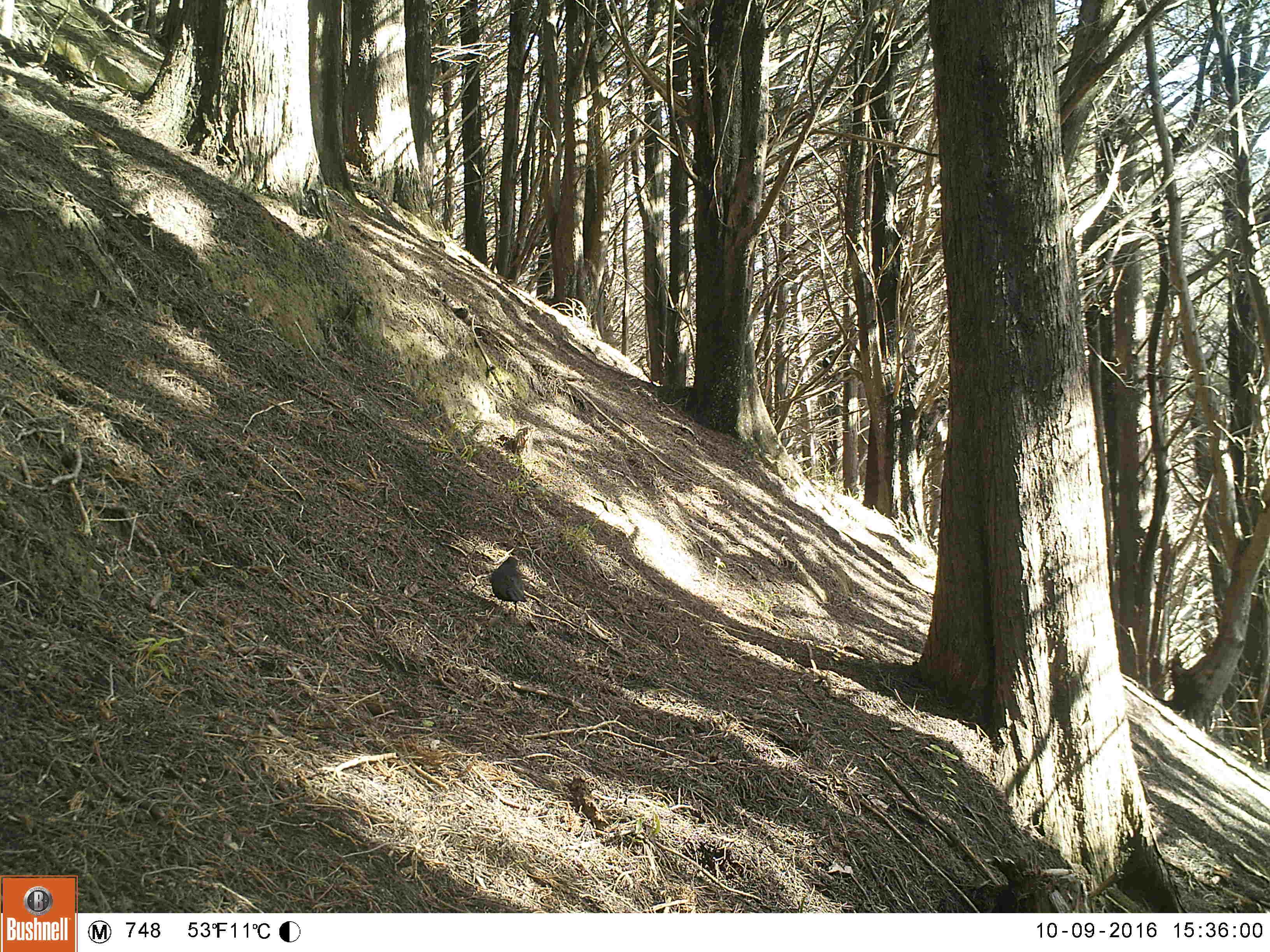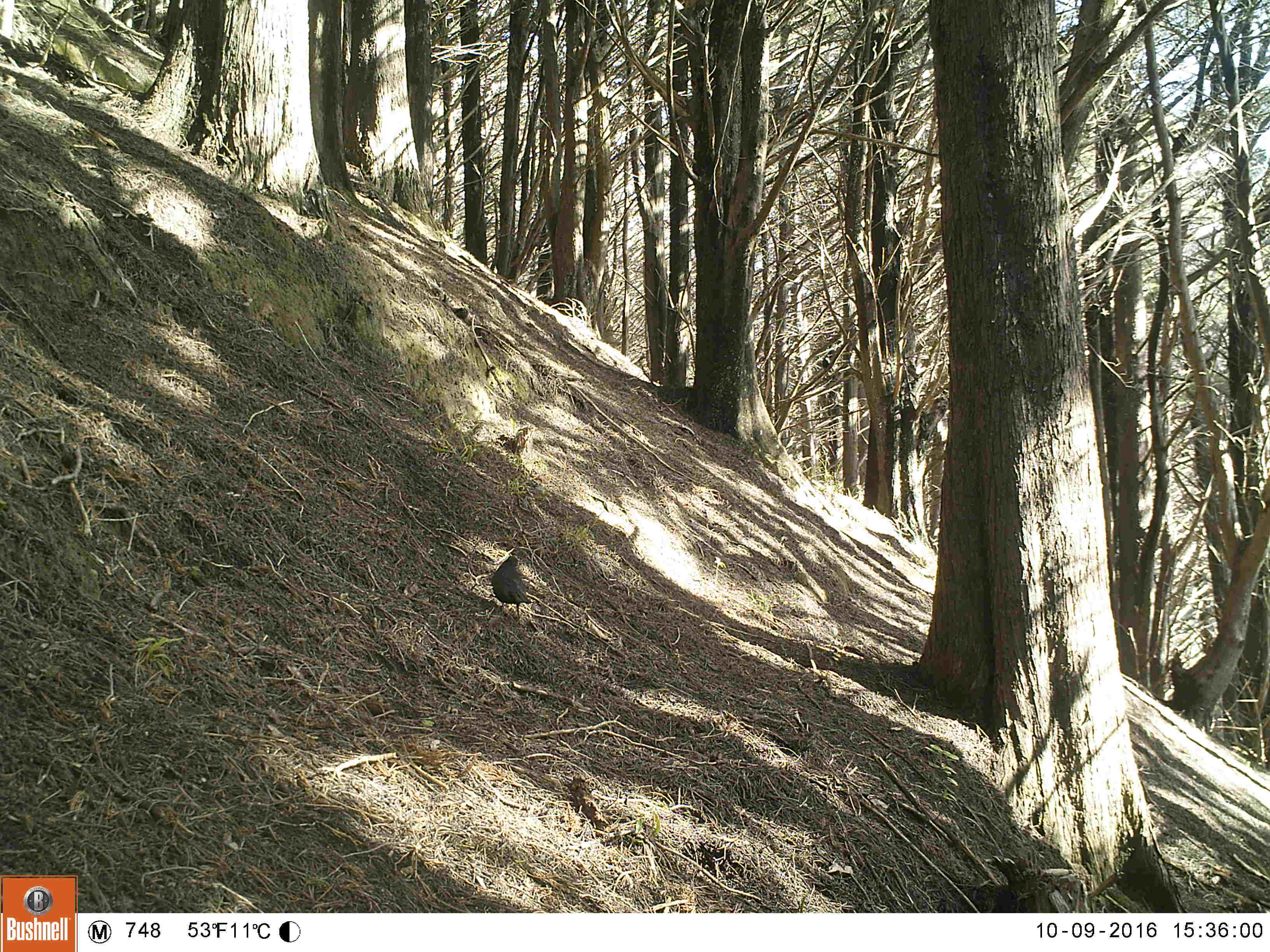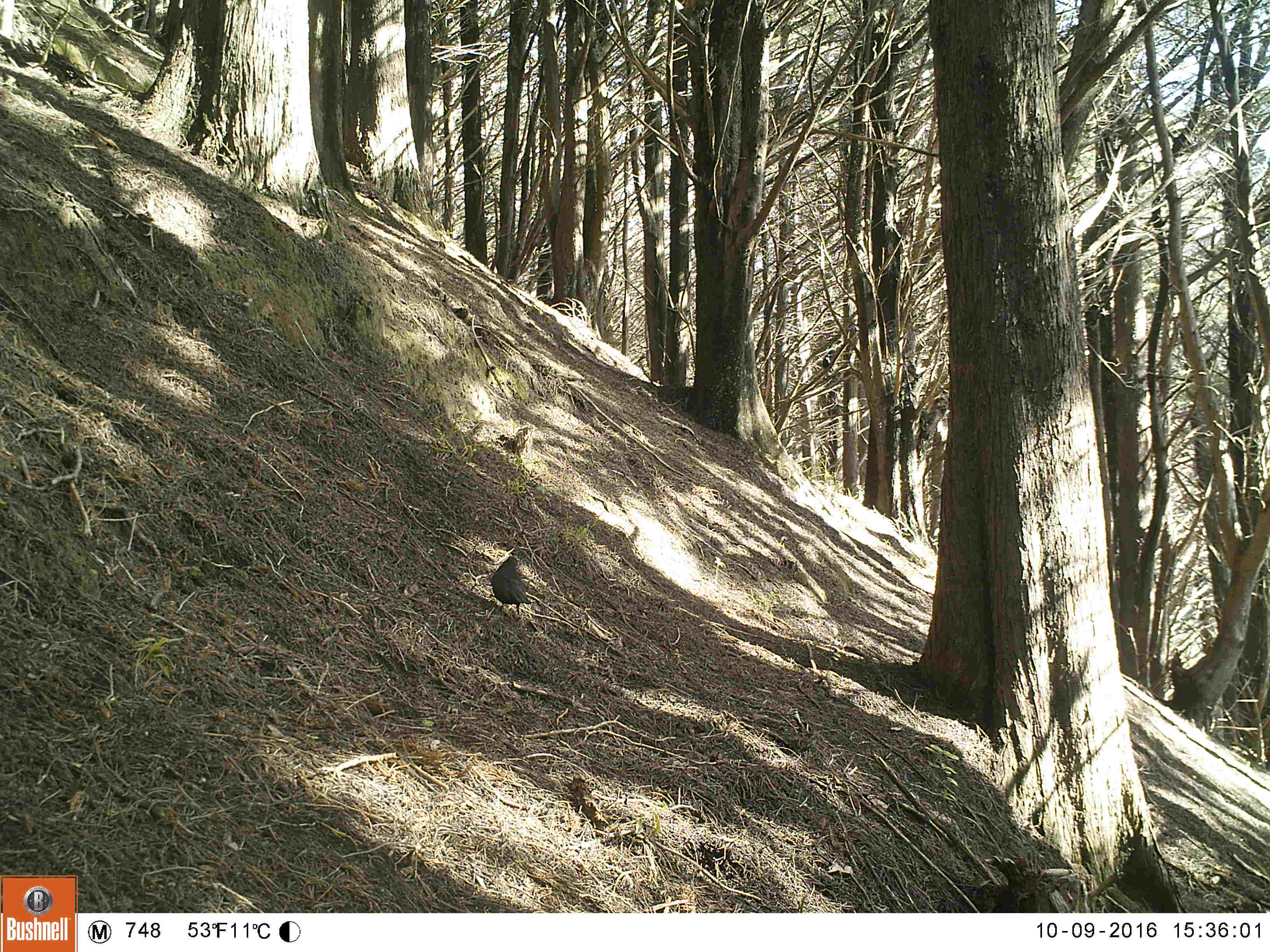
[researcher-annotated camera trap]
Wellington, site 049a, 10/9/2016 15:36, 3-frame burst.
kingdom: Animalia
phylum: Chordata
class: Aves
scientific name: Aves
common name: bird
Bird (Aves).